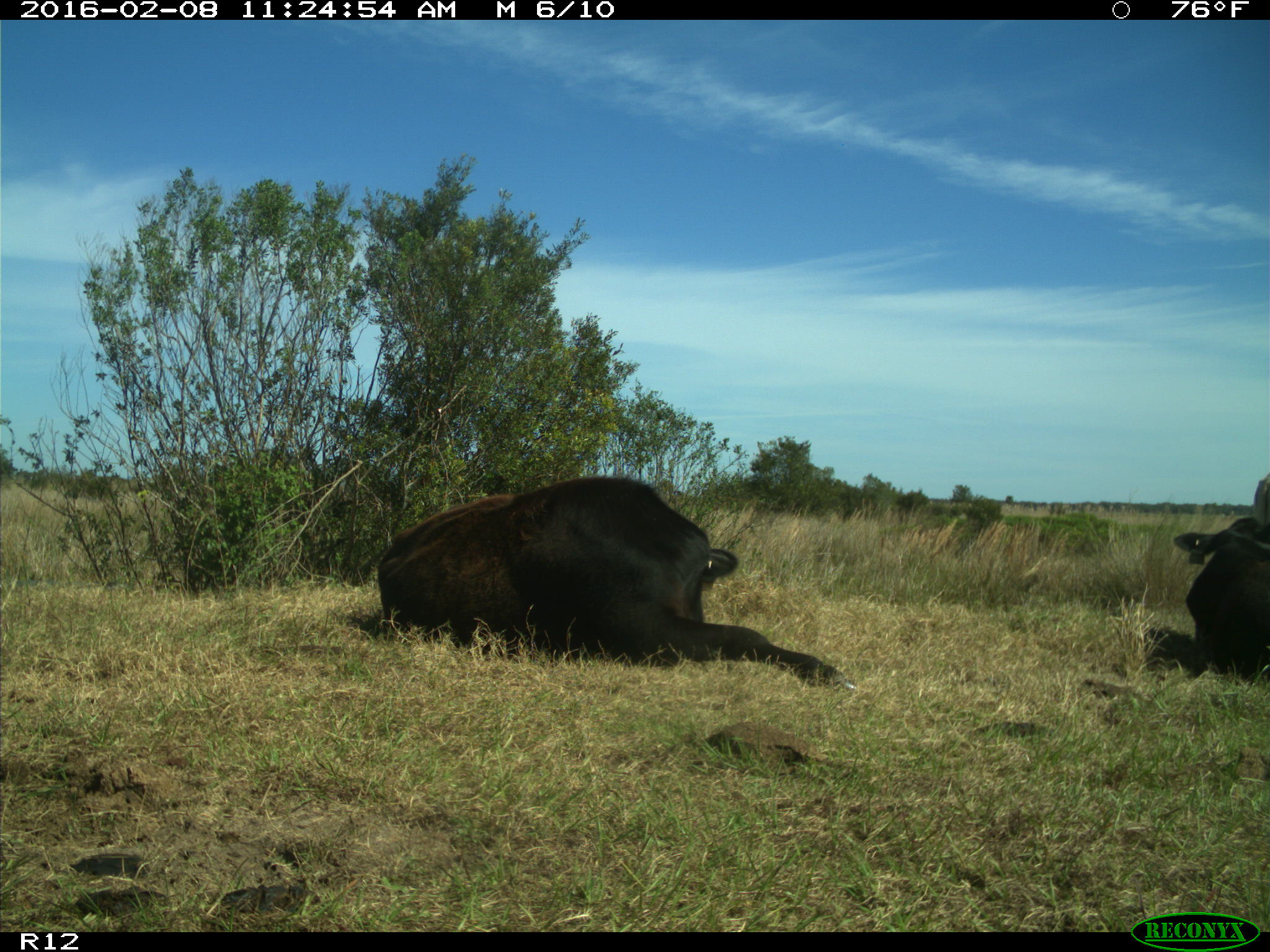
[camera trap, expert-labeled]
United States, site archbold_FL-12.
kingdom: Animalia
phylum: Chordata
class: Mammalia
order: Artiodactyla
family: Bovidae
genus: Bos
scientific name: Bos taurus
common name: domestic cow